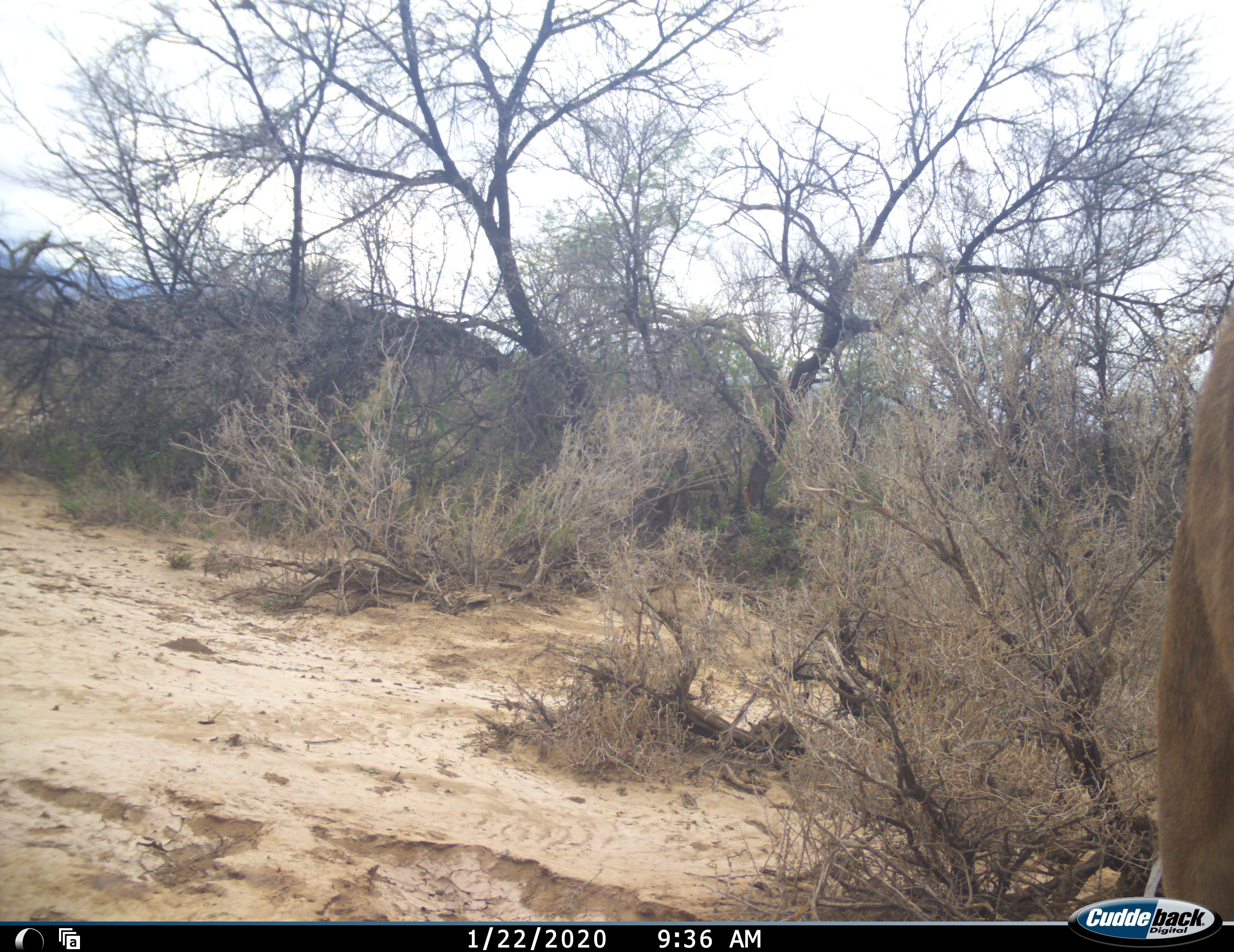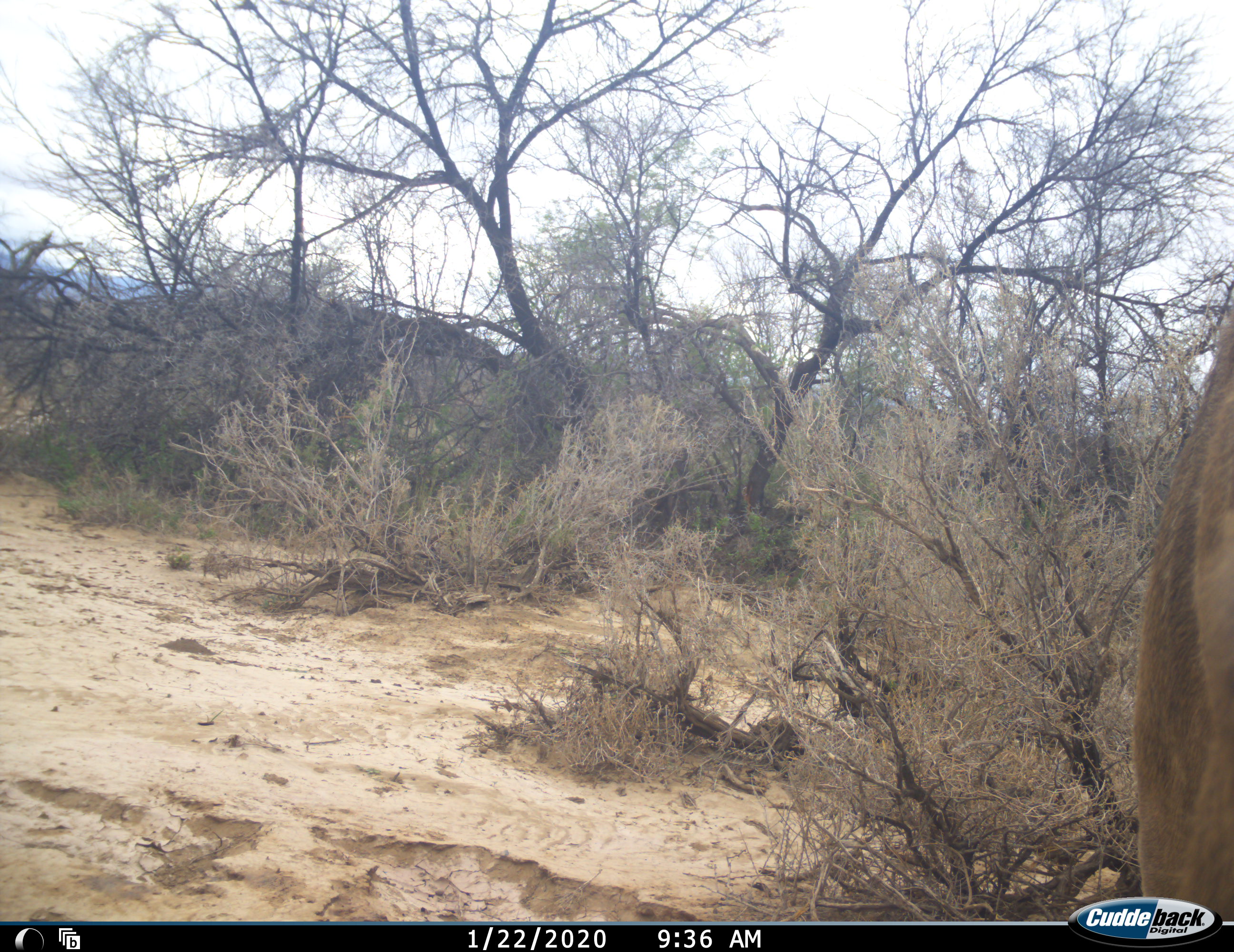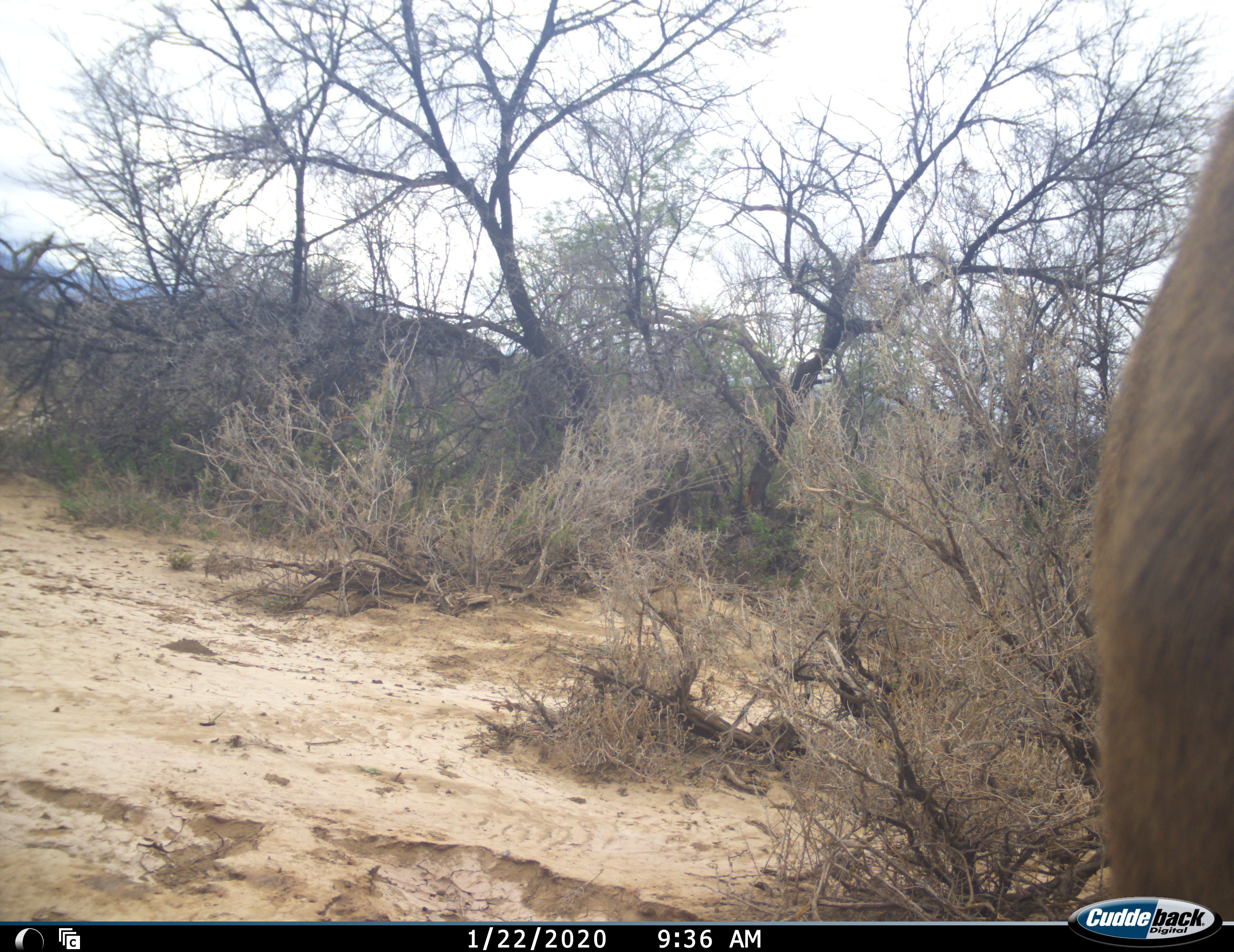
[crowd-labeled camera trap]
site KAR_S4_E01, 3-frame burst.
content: unidentified animal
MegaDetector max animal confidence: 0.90